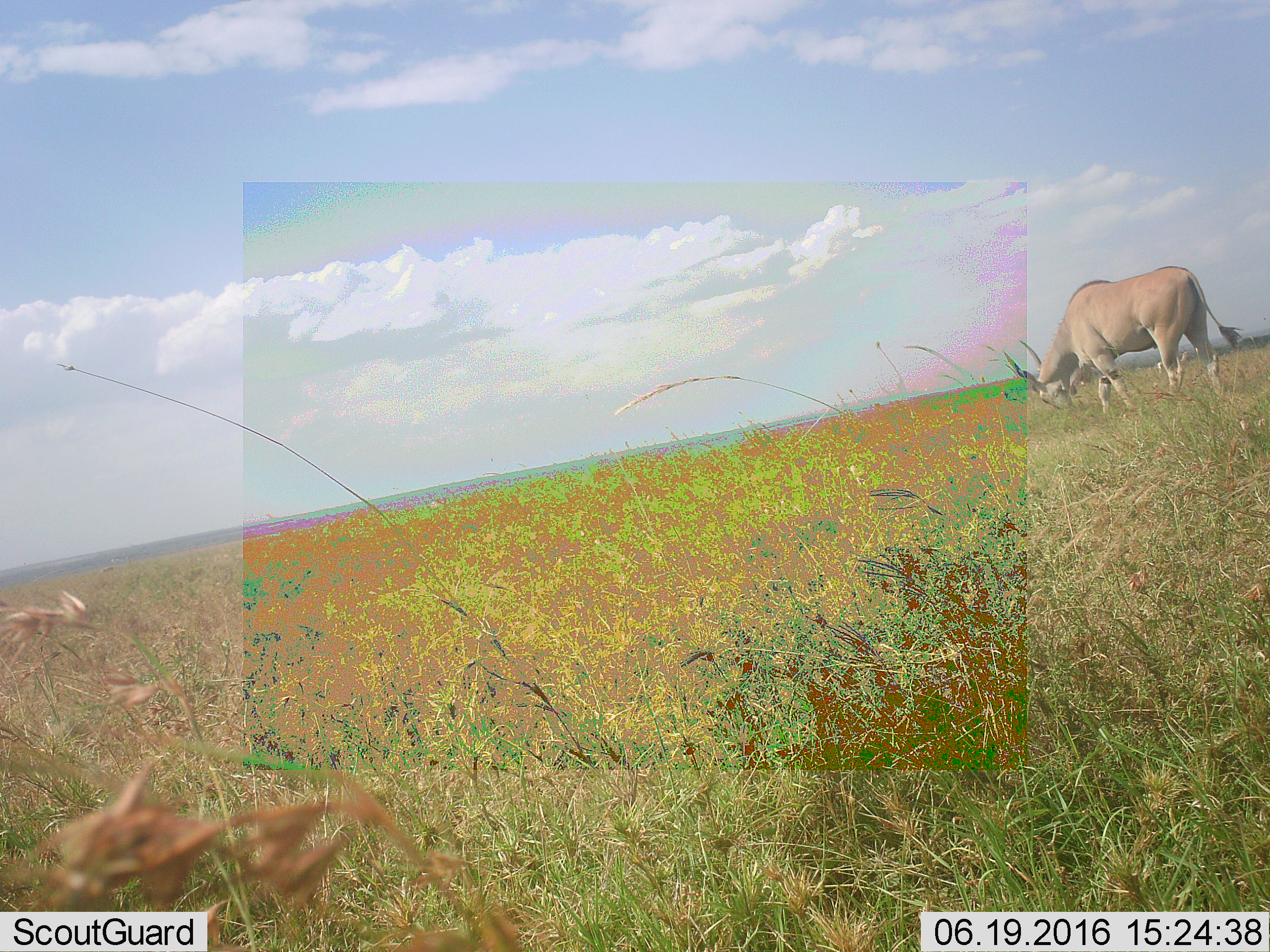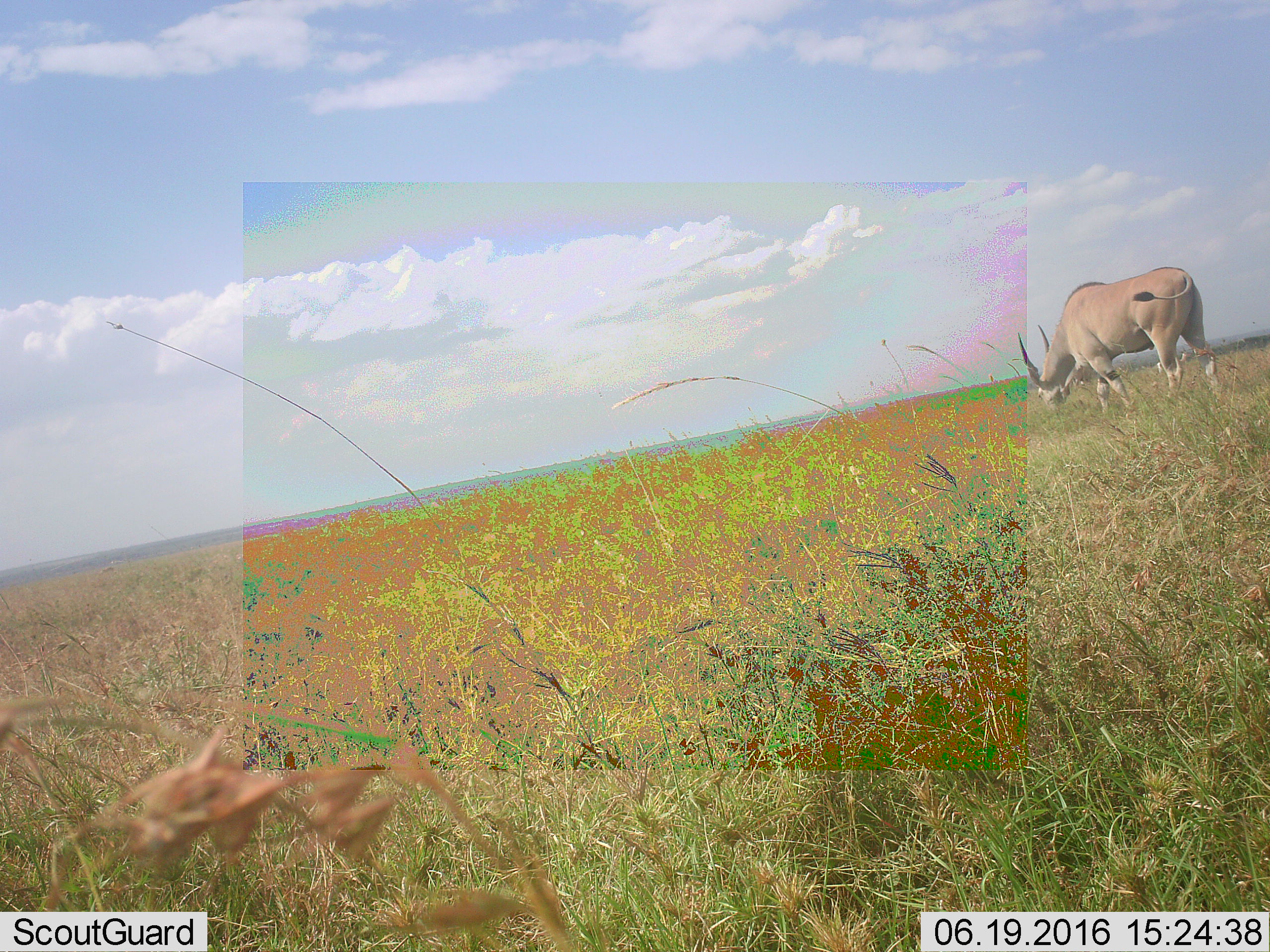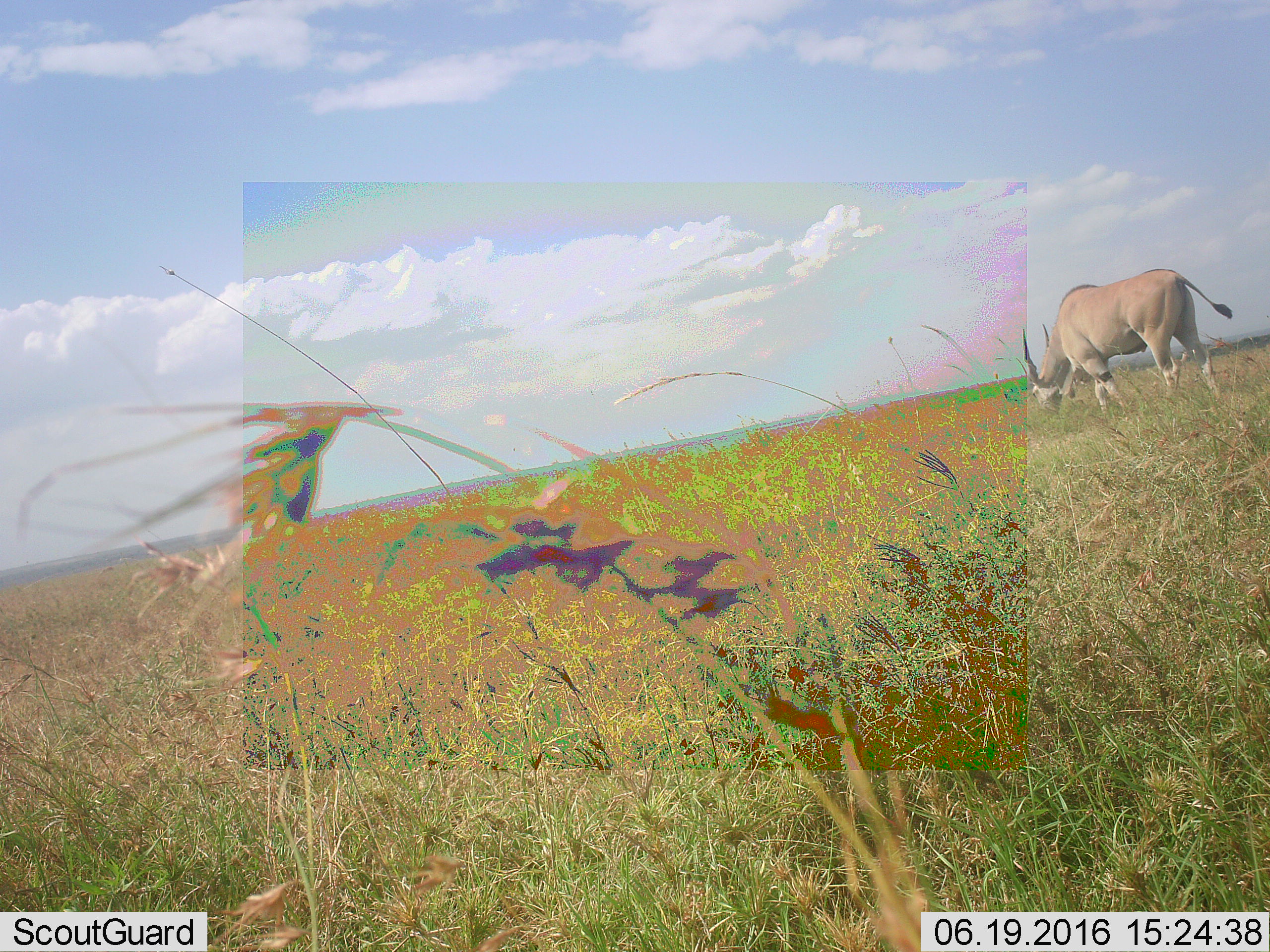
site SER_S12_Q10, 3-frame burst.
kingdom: Animalia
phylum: Chordata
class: Mammalia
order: Artiodactyla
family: Bovidae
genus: Tragelaphus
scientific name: Tragelaphus oryx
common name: eland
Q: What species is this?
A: Eland (Tragelaphus oryx).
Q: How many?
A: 1.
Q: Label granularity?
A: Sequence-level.